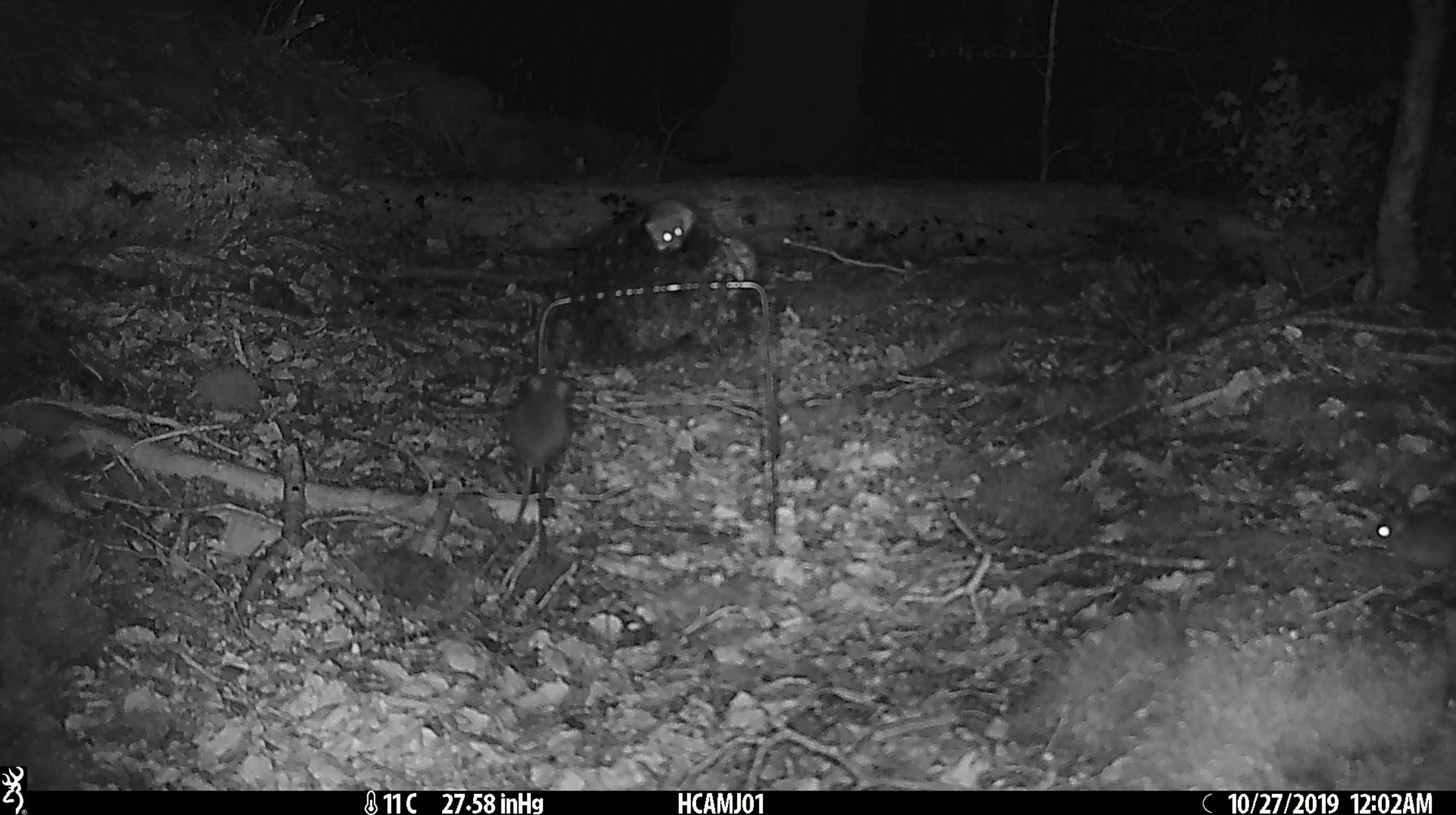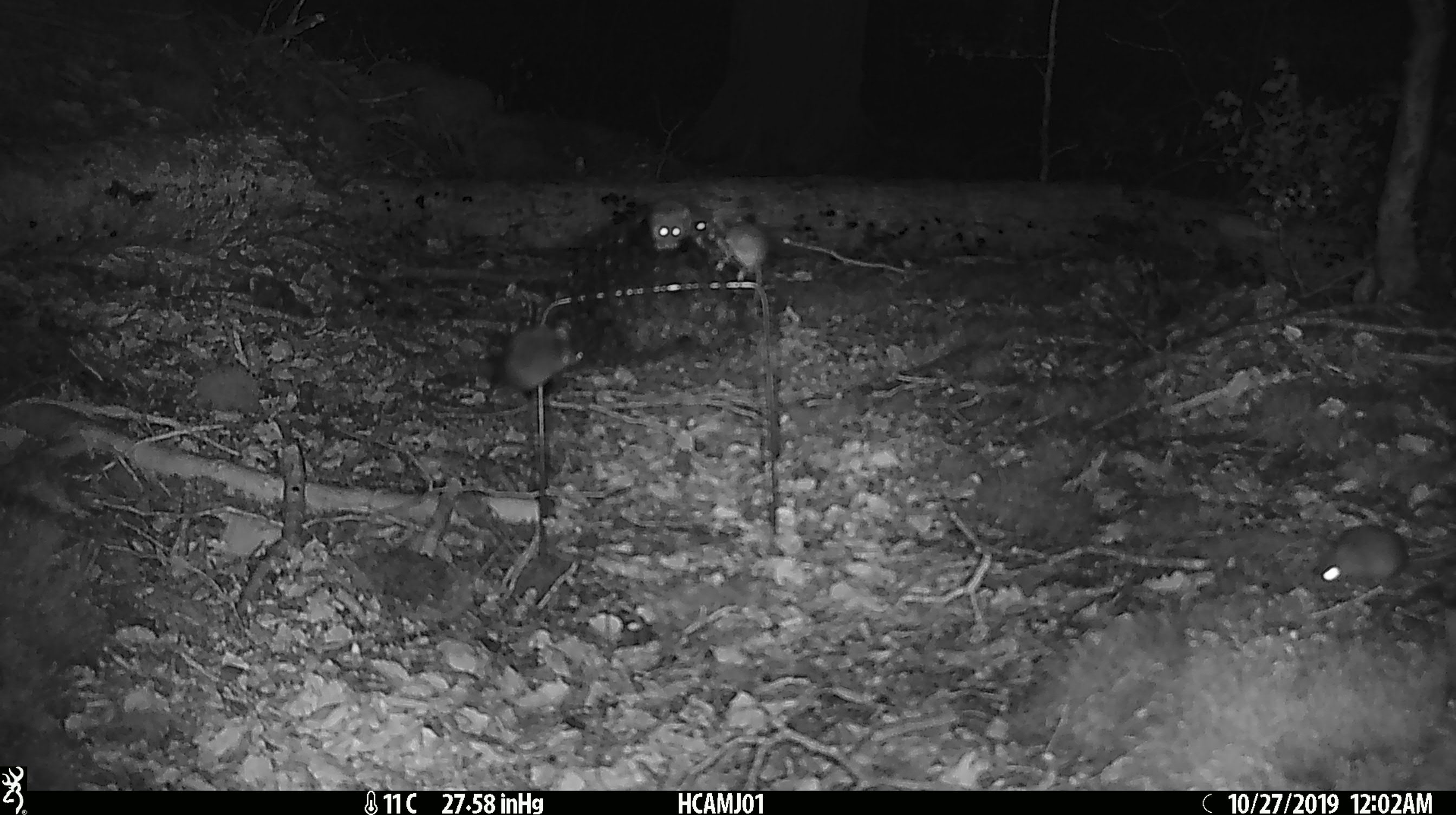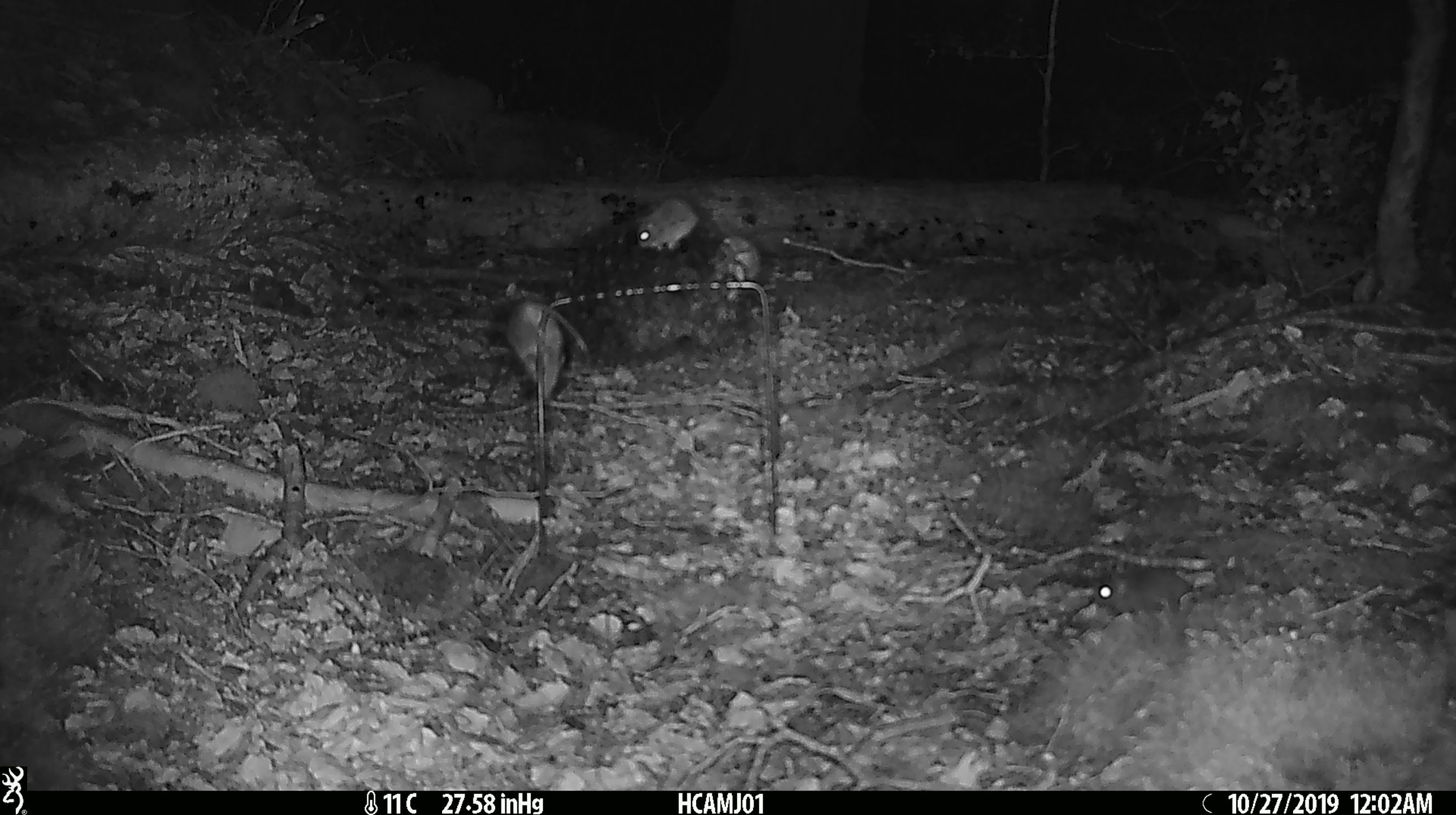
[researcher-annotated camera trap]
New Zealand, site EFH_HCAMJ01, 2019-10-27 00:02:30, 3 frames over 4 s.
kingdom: Animalia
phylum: Chordata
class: Mammalia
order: Rodentia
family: Muridae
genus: Mus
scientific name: Mus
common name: mouse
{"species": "mouse (Mus)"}